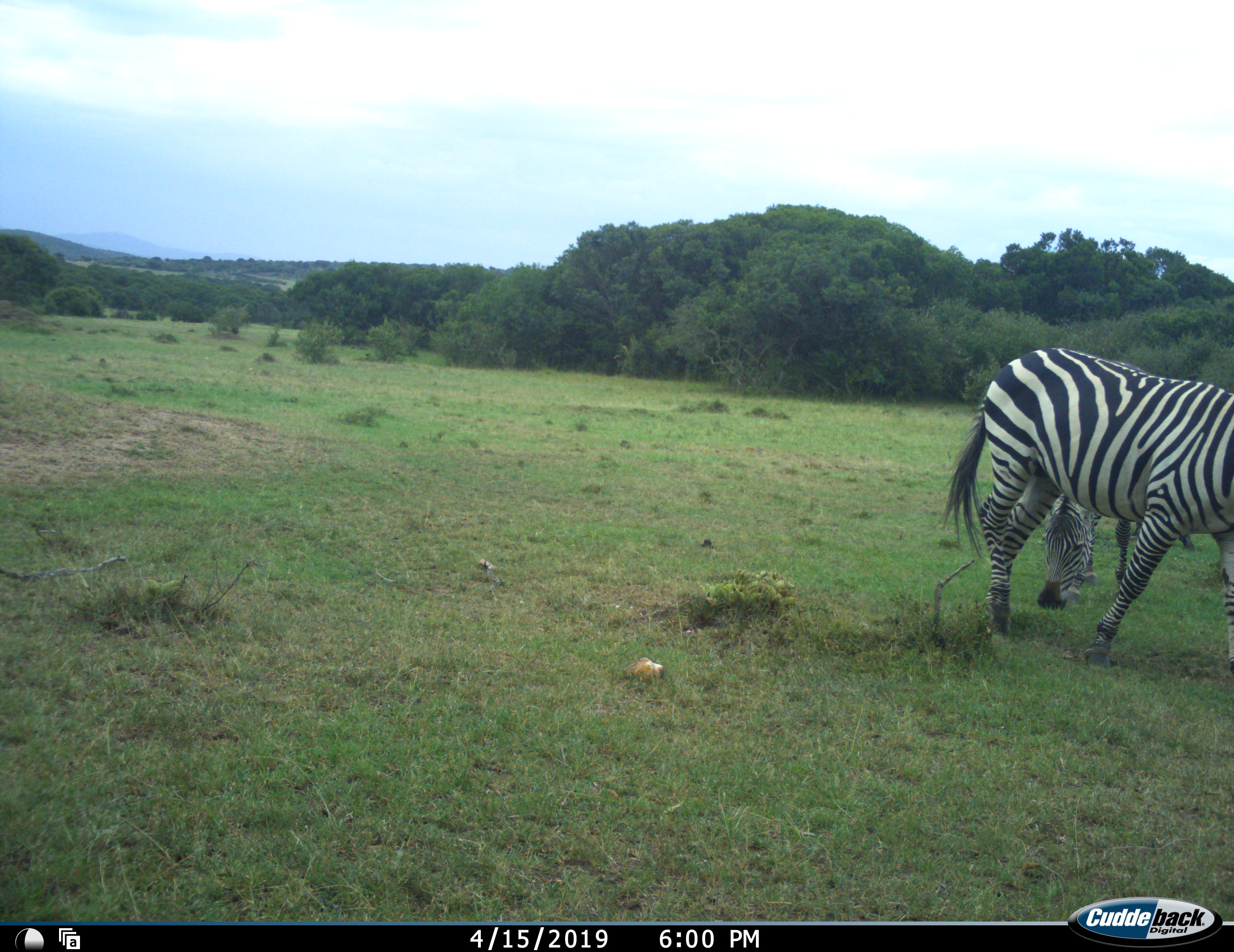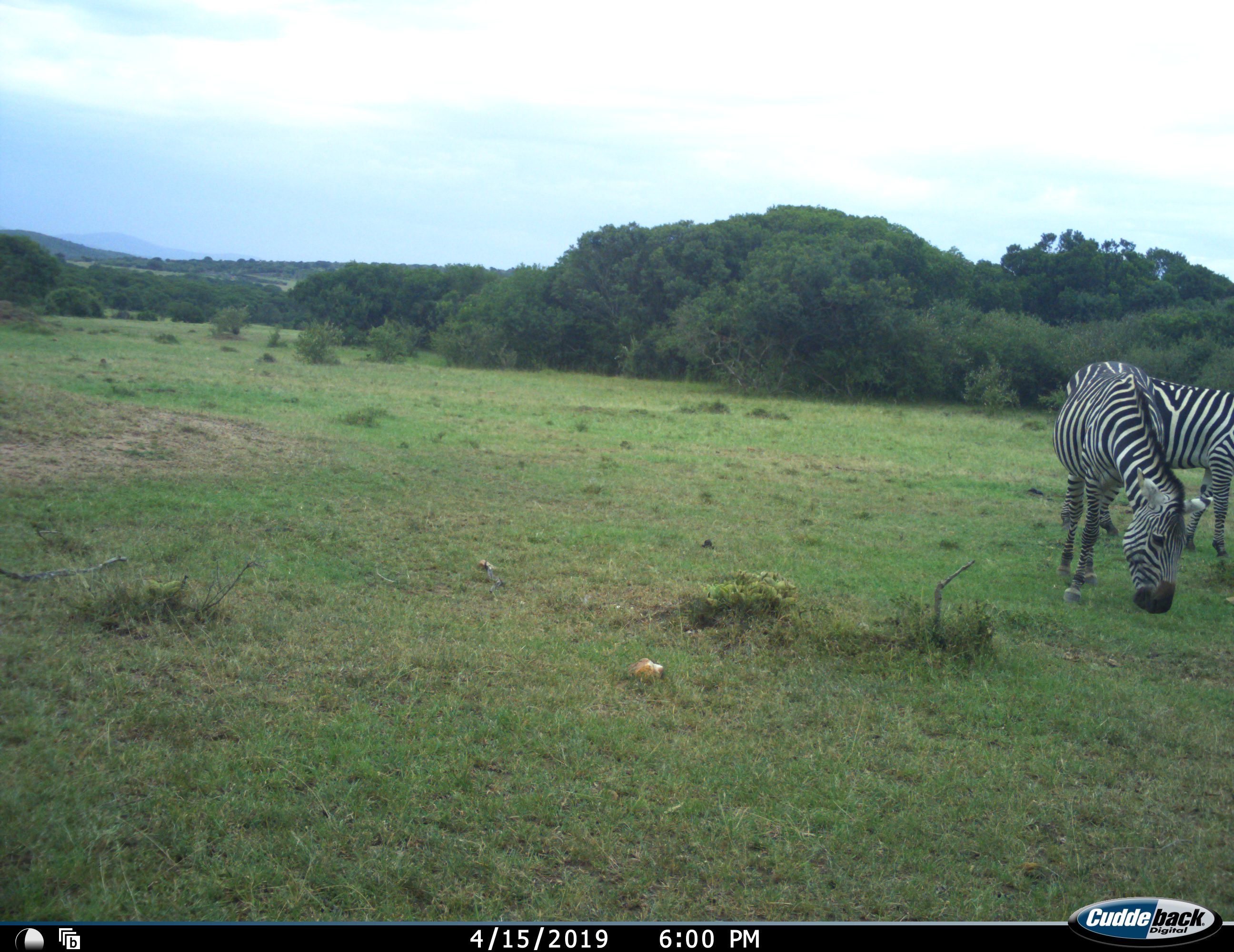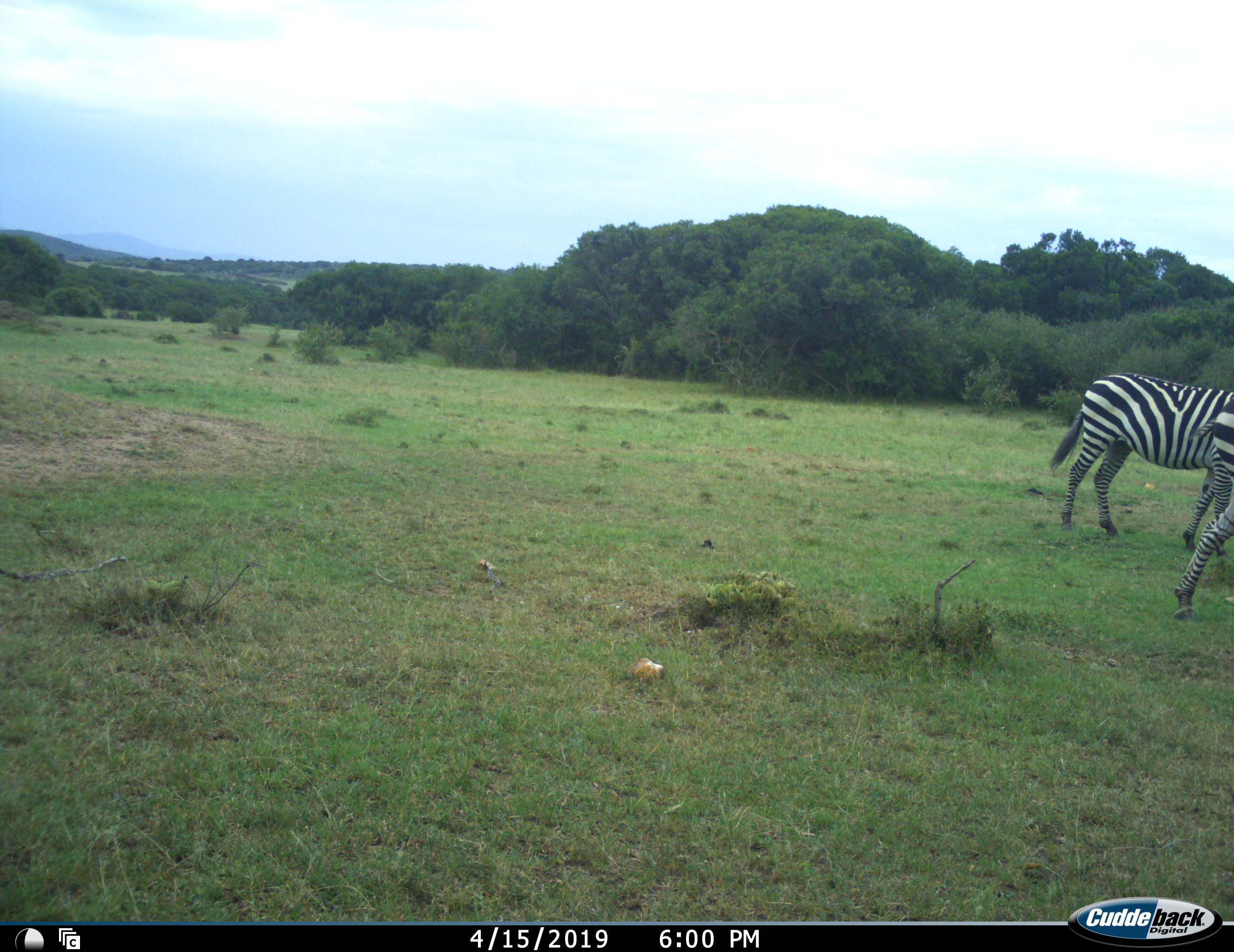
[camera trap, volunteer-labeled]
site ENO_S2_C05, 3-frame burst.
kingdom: Animalia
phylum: Chordata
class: Mammalia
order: Perissodactyla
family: Equidae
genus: Equus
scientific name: Equus quagga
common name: plains zebra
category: zebraplains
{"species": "zebraplains (plains zebra) (Equus quagga)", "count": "2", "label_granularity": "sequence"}